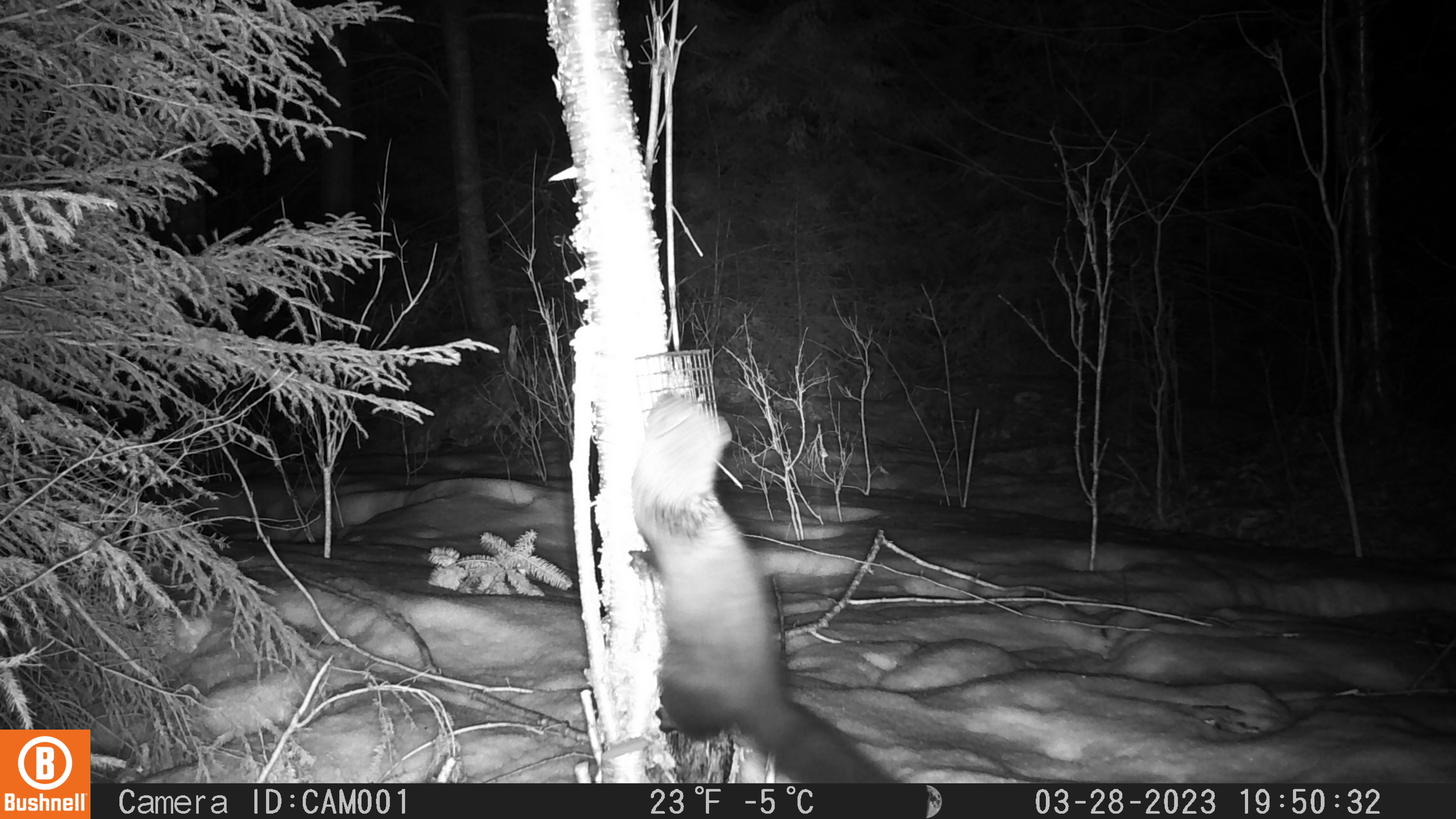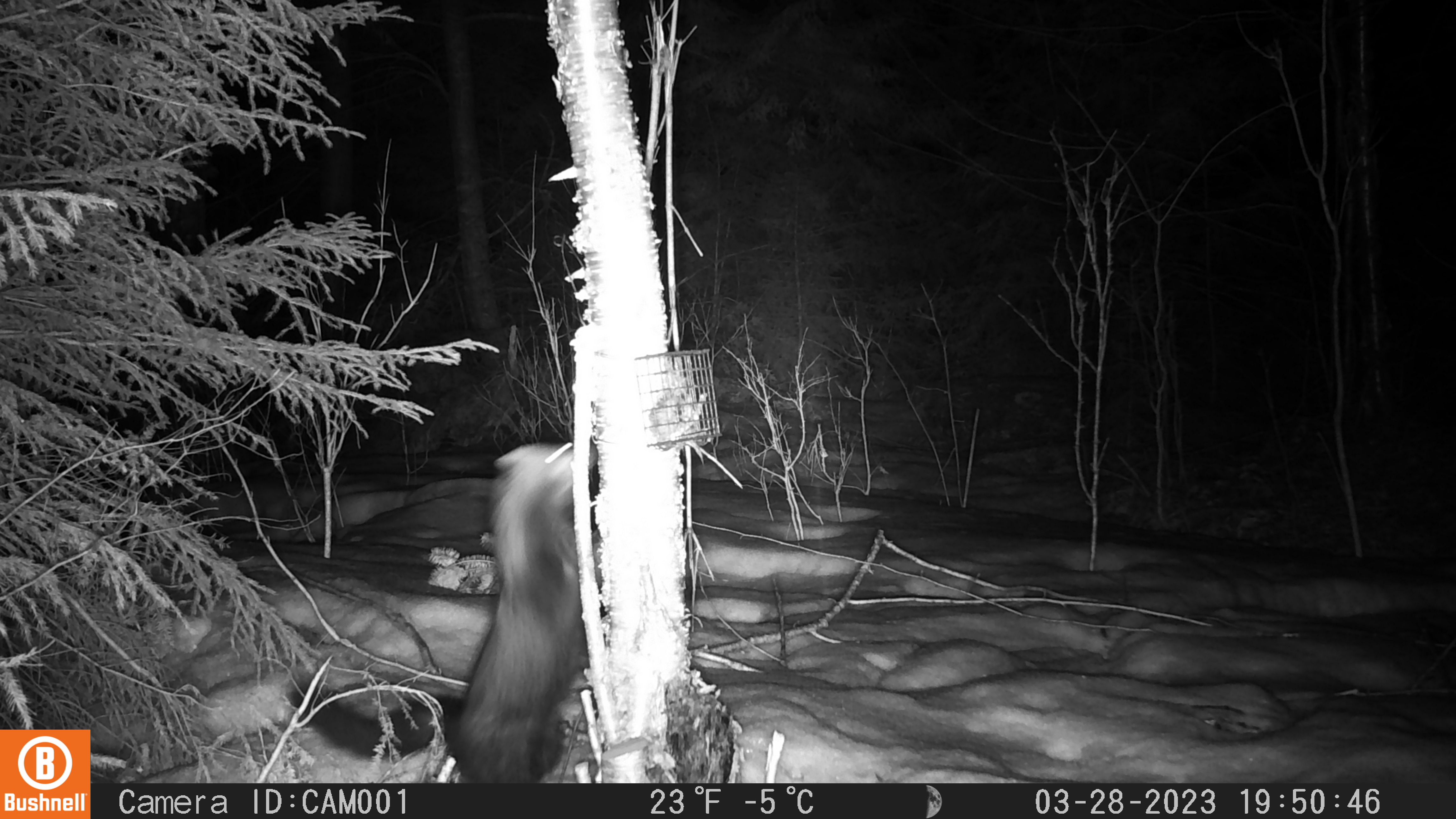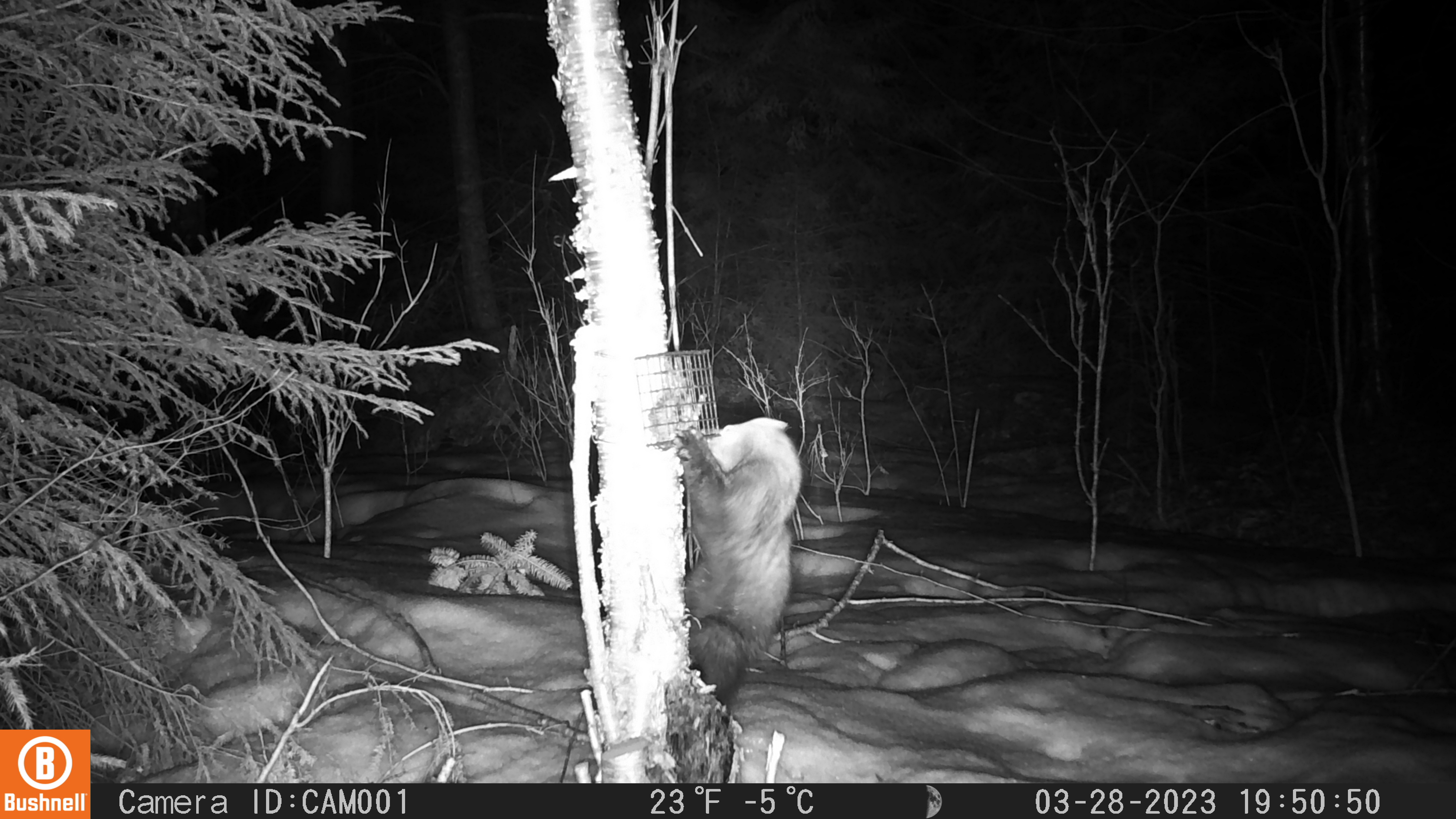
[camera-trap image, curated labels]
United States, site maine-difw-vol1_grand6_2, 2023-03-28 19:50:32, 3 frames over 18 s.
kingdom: Animalia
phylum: Chordata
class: Mammalia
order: Carnivora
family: Mustelidae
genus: Pekania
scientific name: Pekania pennanti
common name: fisher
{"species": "fisher (Pekania pennanti)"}